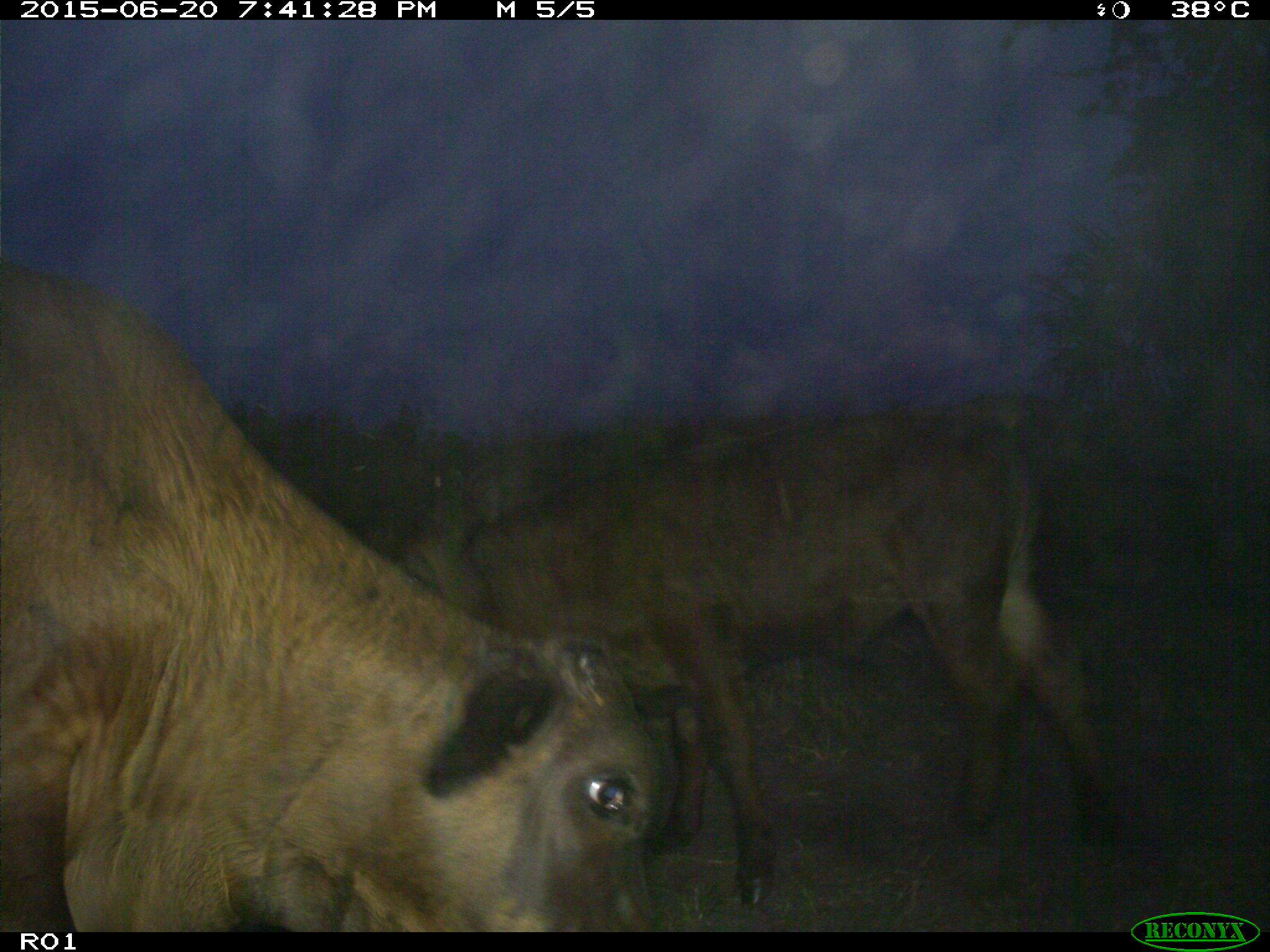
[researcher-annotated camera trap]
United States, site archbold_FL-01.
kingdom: Animalia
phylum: Chordata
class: Mammalia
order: Artiodactyla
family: Bovidae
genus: Bos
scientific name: Bos taurus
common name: domestic cow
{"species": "Bos taurus (domestic cow)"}